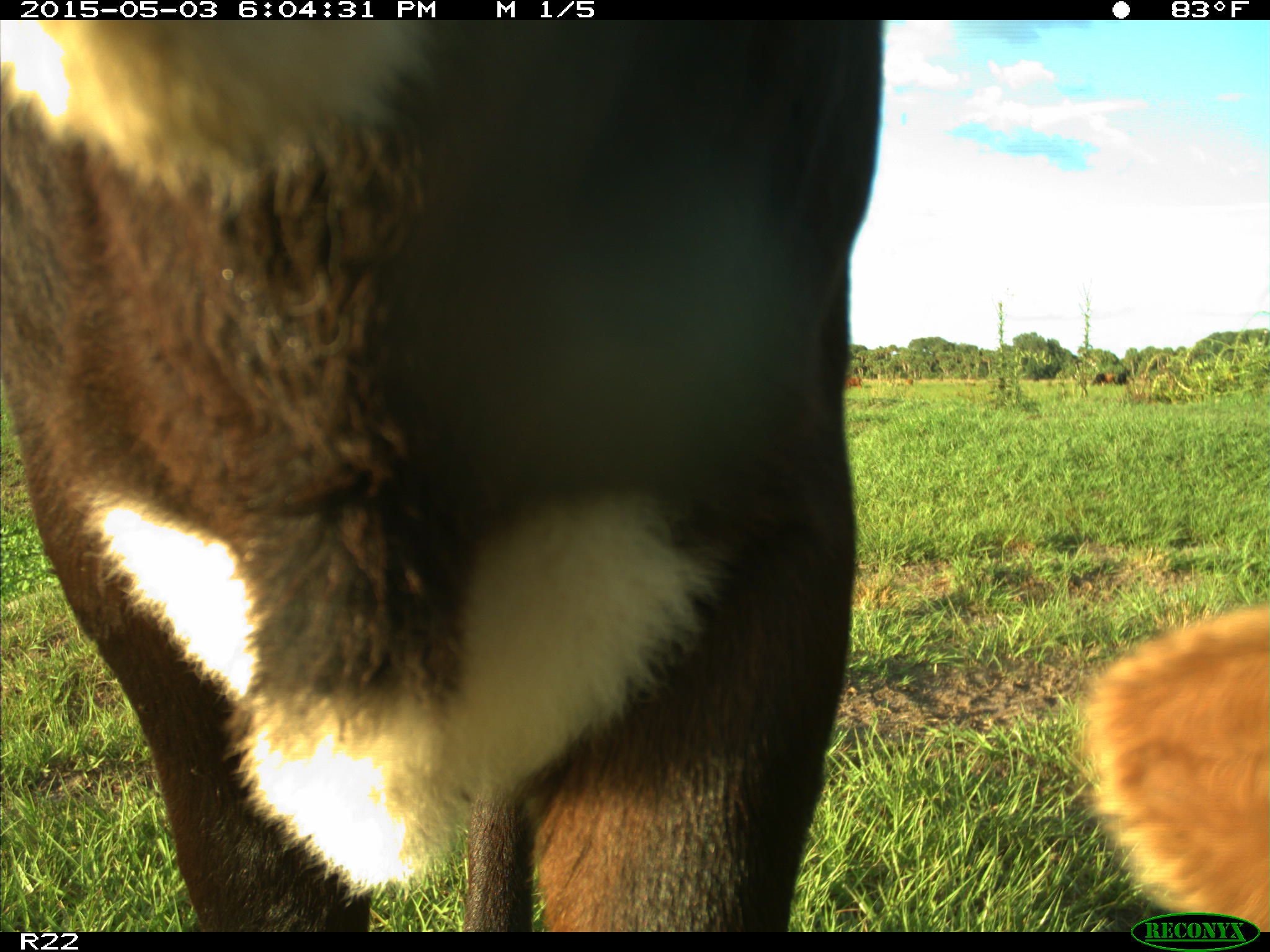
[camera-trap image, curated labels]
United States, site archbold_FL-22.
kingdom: Animalia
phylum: Chordata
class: Mammalia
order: Artiodactyla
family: Bovidae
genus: Bos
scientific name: Bos taurus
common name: domestic cow